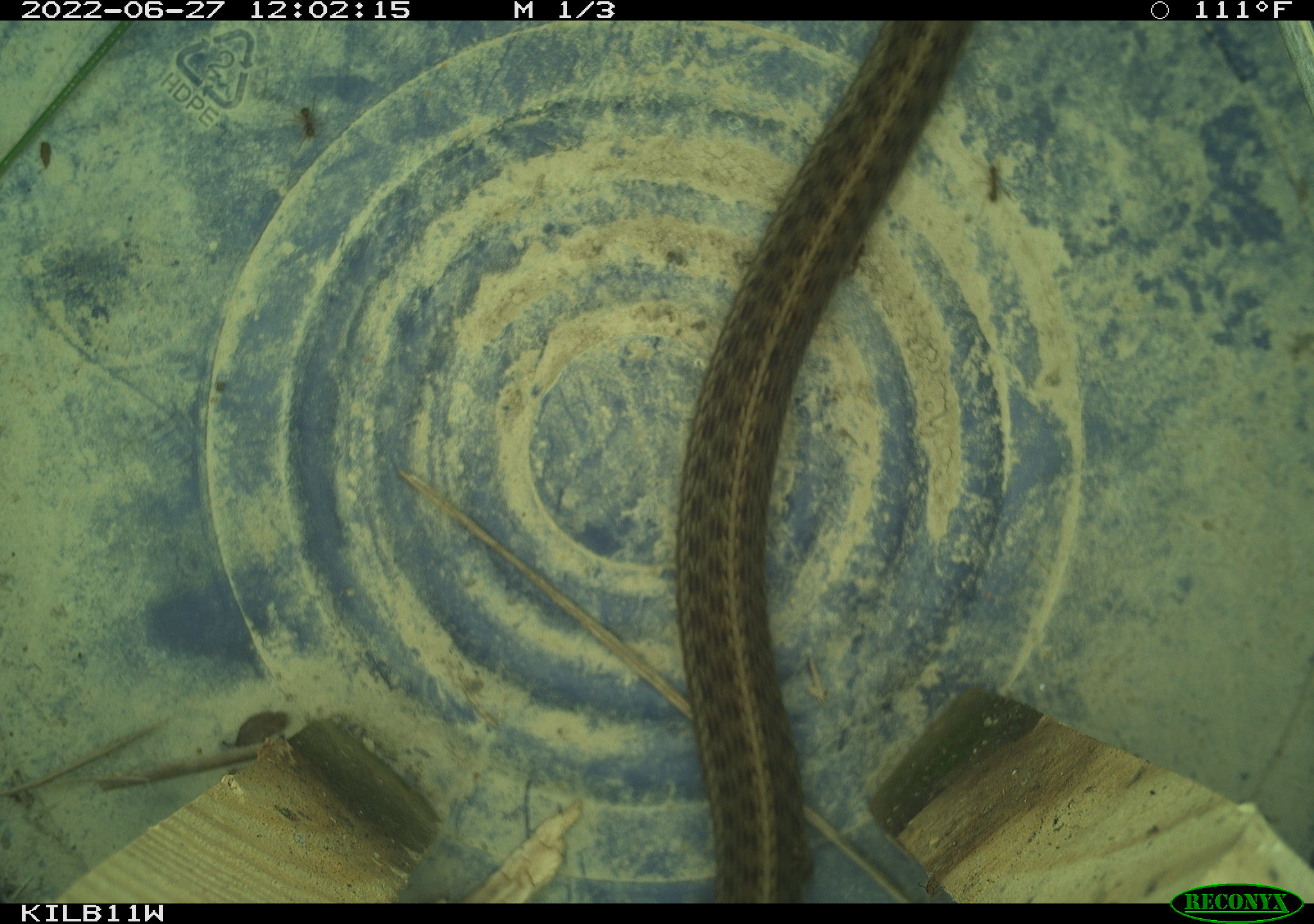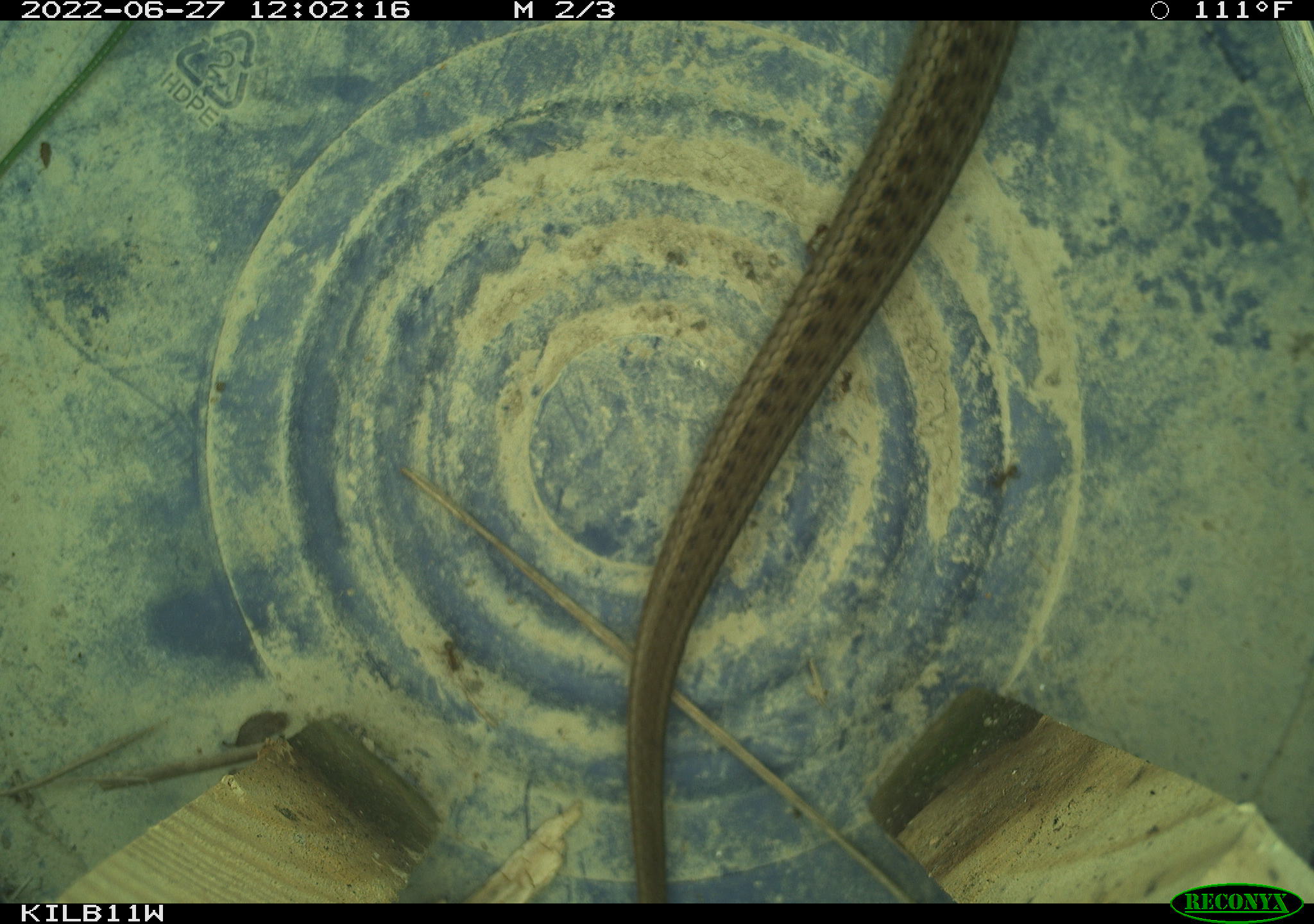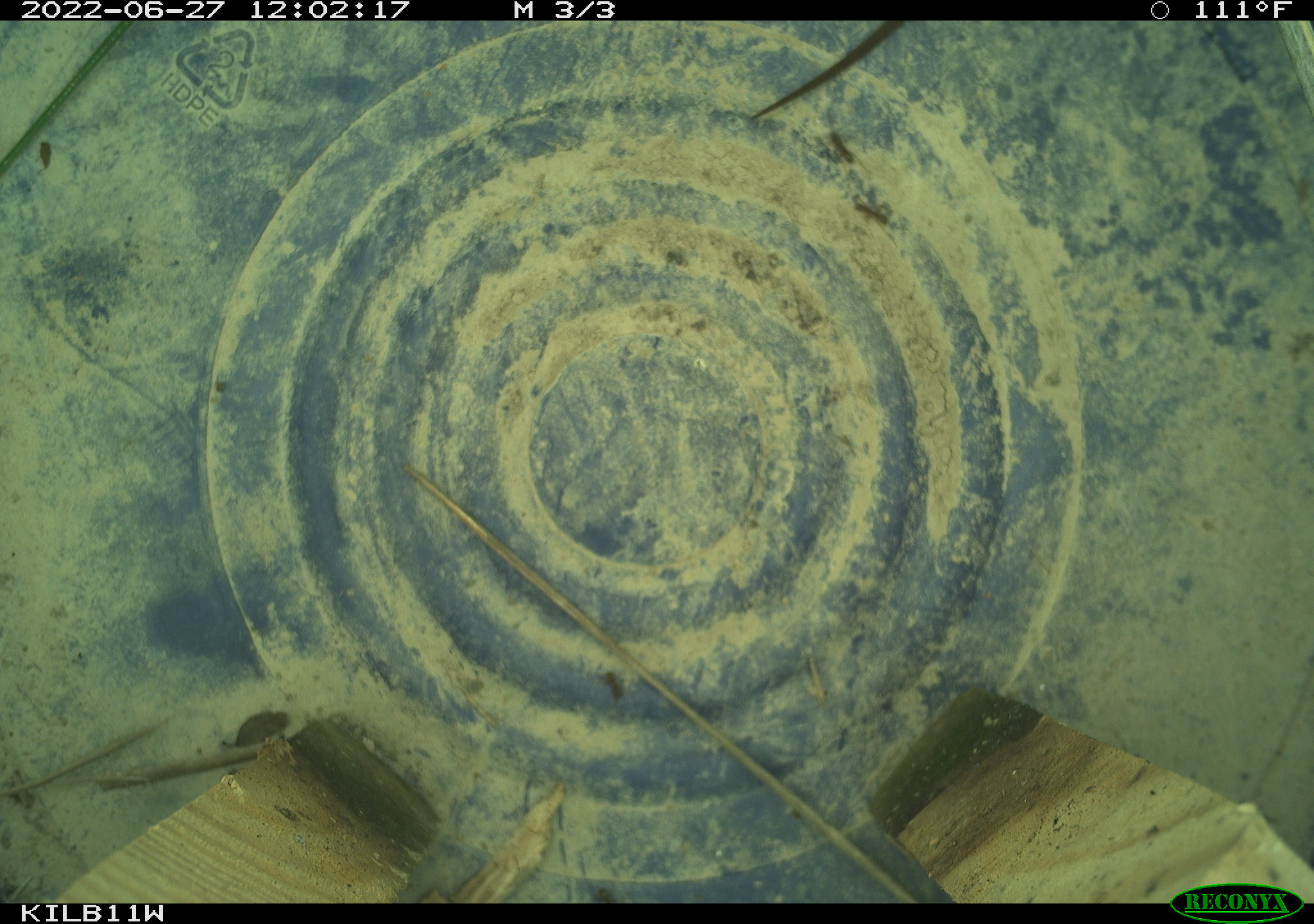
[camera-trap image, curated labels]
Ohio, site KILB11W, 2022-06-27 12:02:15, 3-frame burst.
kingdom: Animalia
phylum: Chordata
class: Reptilia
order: Squamata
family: Colubridae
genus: Thamnophis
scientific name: Thamnophis sirtalis sirtalis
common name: eastern gartersnake